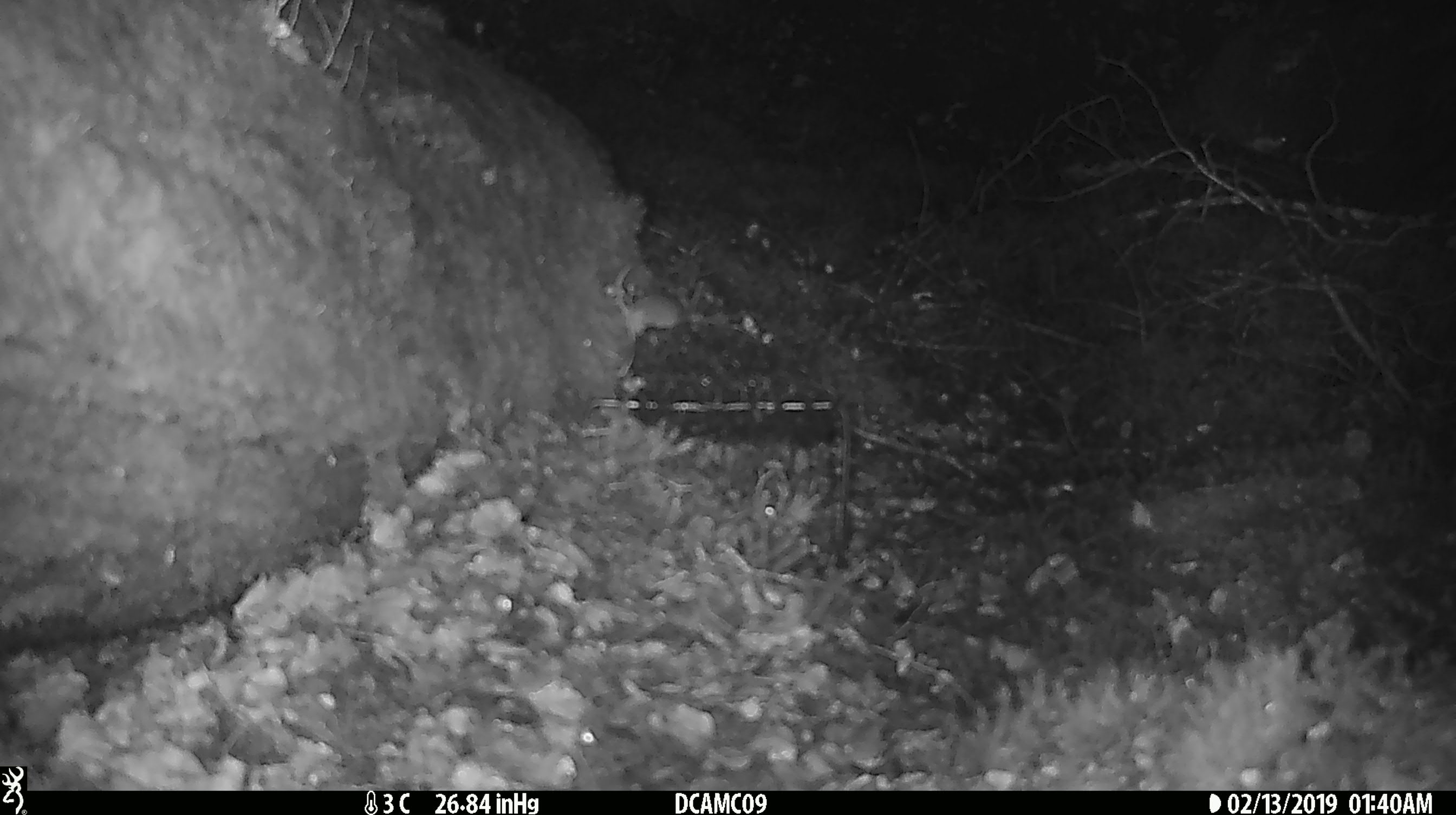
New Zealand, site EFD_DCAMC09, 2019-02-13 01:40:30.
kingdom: Animalia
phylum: Chordata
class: Mammalia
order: Rodentia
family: Muridae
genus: Mus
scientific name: Mus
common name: mouse